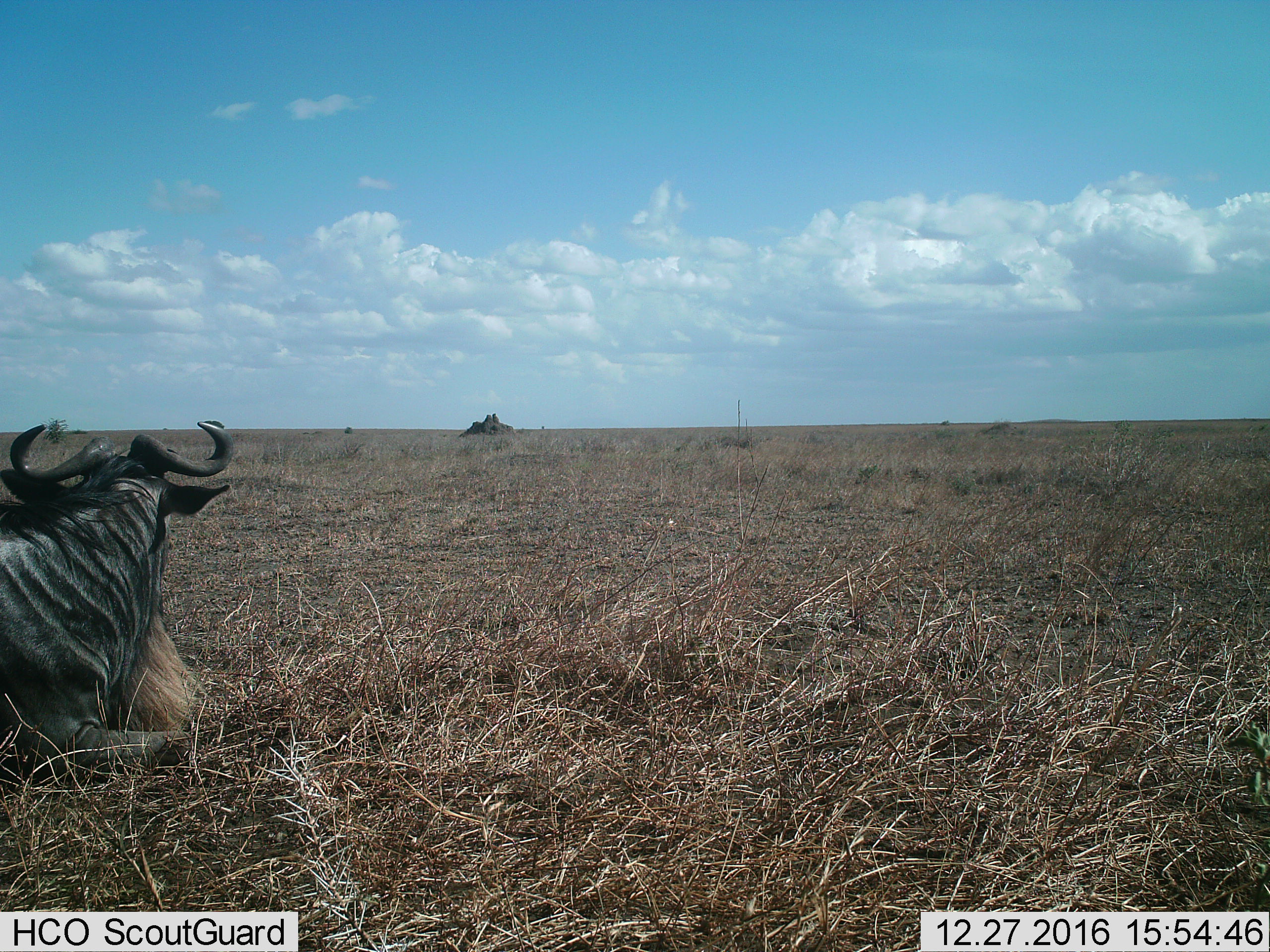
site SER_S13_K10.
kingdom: Animalia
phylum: Chordata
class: Mammalia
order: Artiodactyla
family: Bovidae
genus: Connochaetes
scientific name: Connochaetes taurinus taurinus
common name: blue wildebeest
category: wildebeestblue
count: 1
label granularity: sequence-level